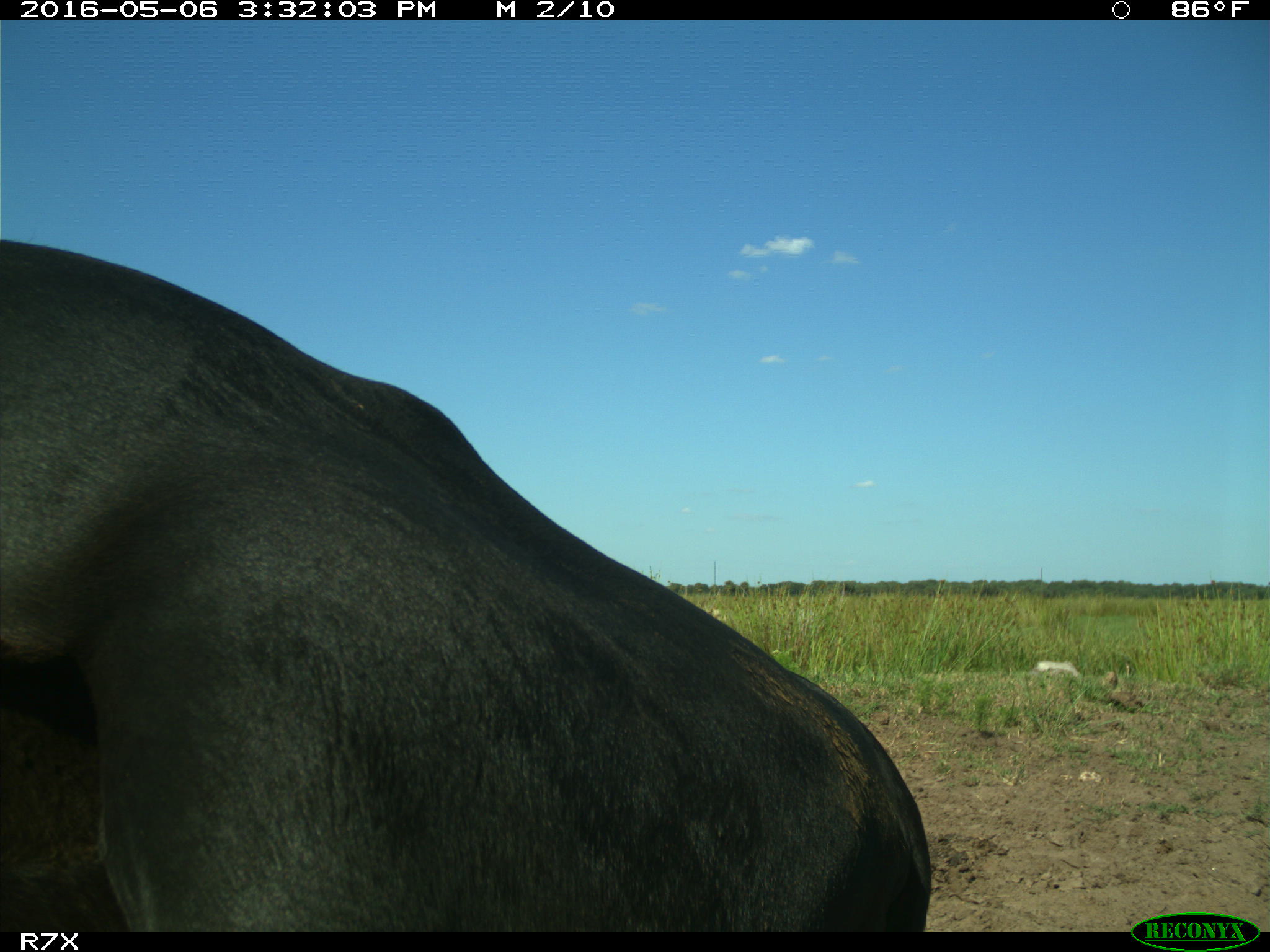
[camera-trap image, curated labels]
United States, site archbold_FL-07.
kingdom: Animalia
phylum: Chordata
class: Mammalia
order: Artiodactyla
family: Bovidae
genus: Bos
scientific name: Bos taurus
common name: domestic cow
Bos taurus (domestic cow).